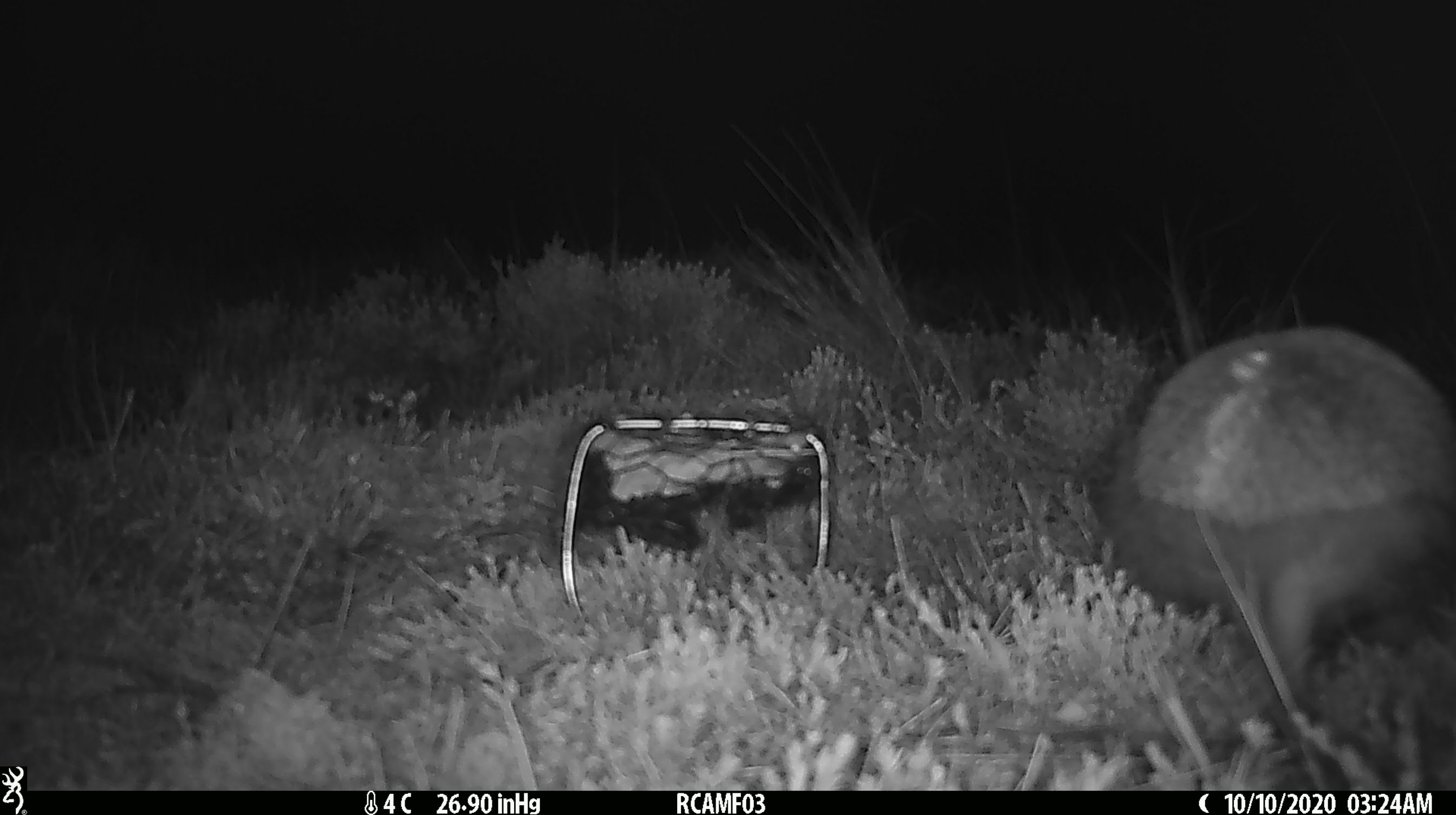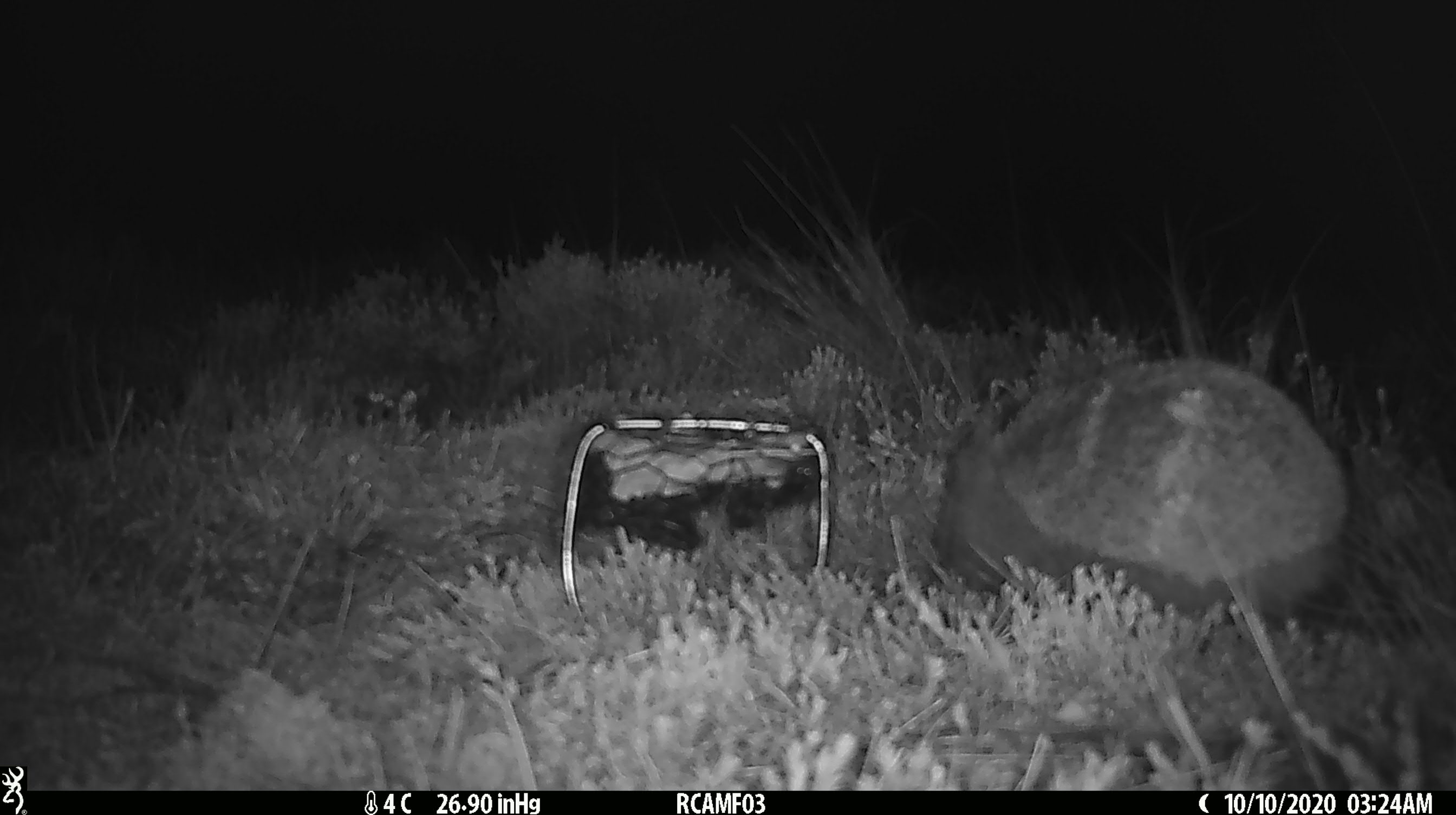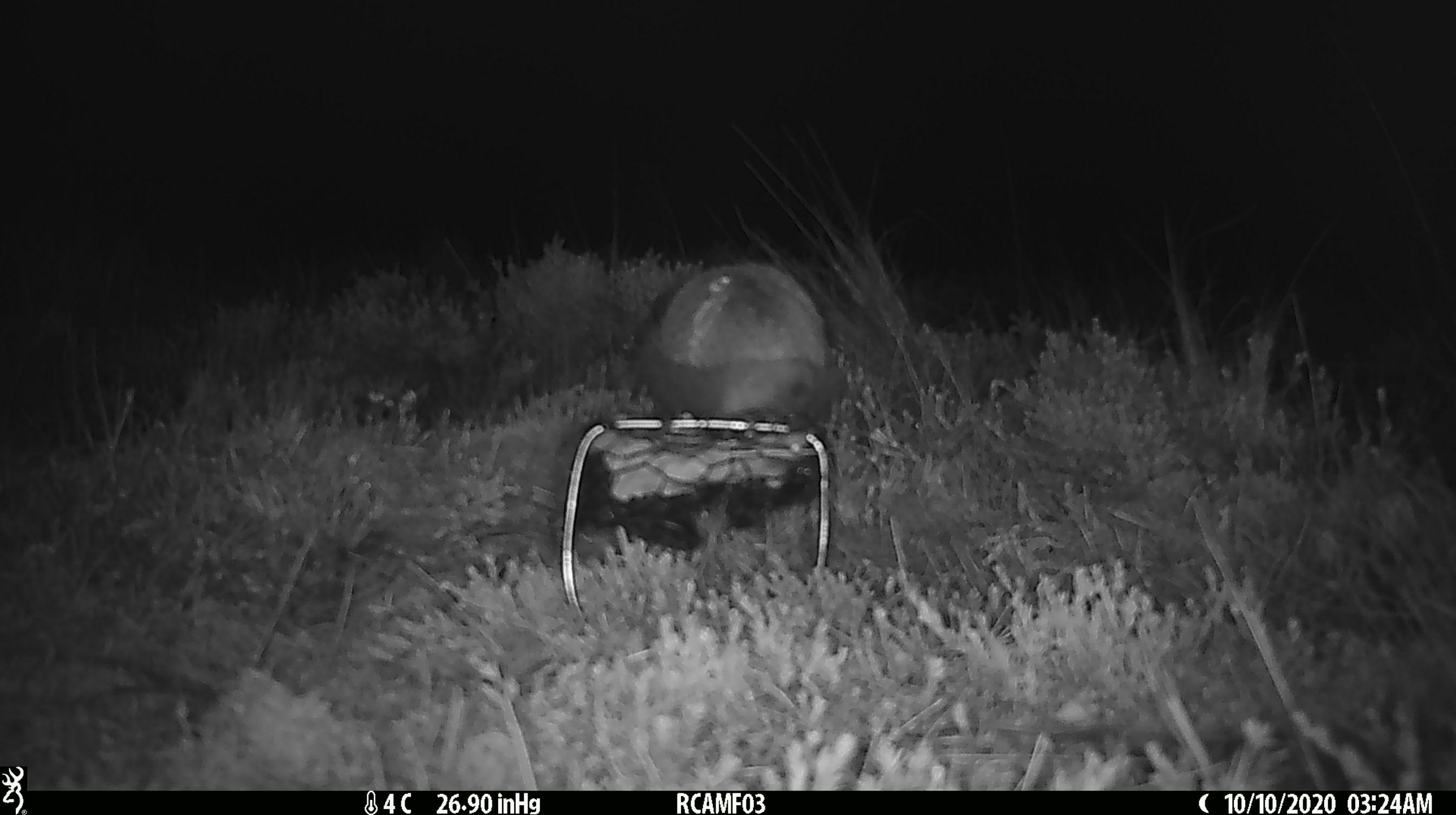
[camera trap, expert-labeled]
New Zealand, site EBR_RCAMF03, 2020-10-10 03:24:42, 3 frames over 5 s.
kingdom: Animalia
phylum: Chordata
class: Mammalia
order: Eulipotyphla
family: Erinaceidae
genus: Erinaceus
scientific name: Erinaceus europaeus europaeus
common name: european hedgehog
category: hedgehog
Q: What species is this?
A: Hedgehog (european hedgehog) (Erinaceus europaeus europaeus).